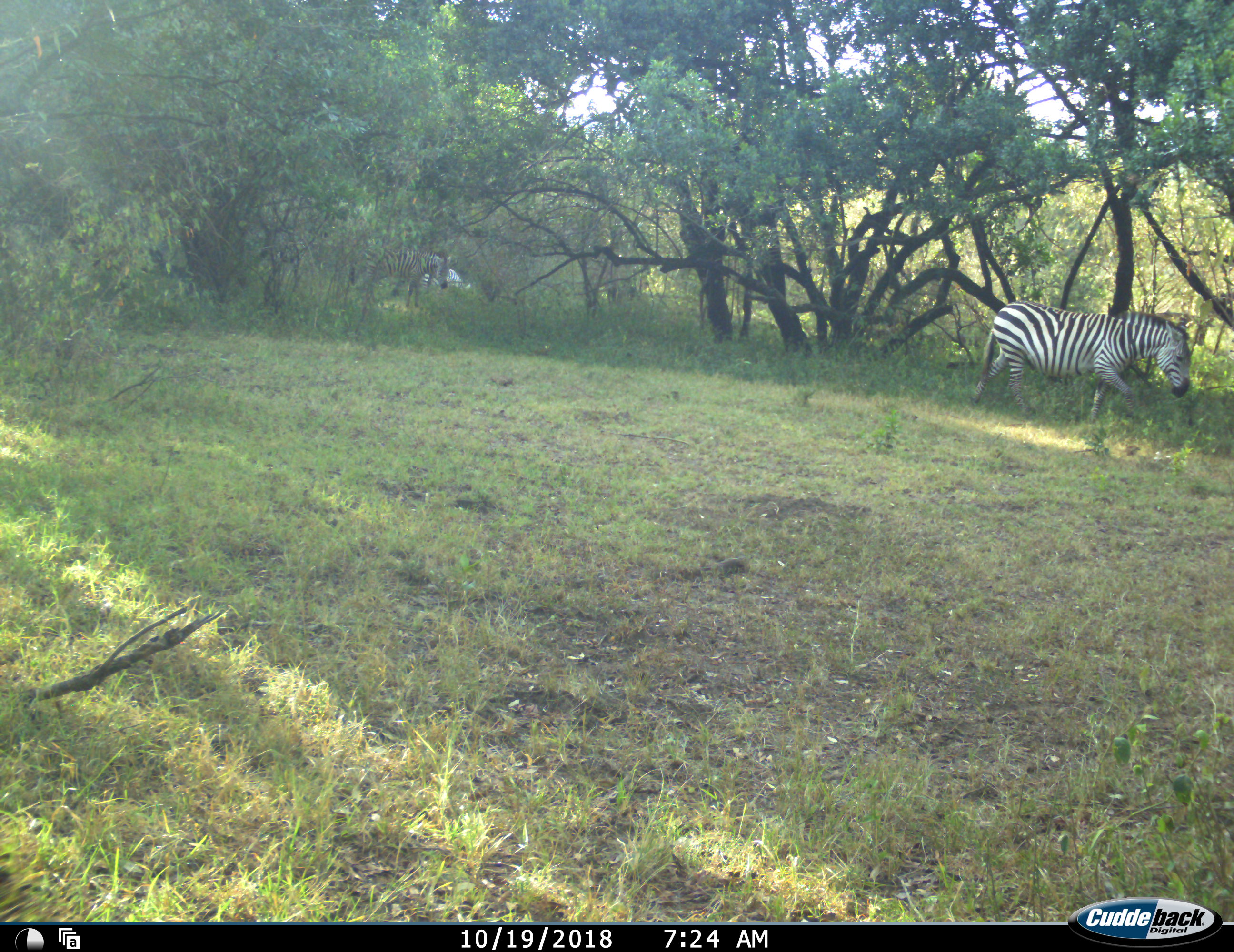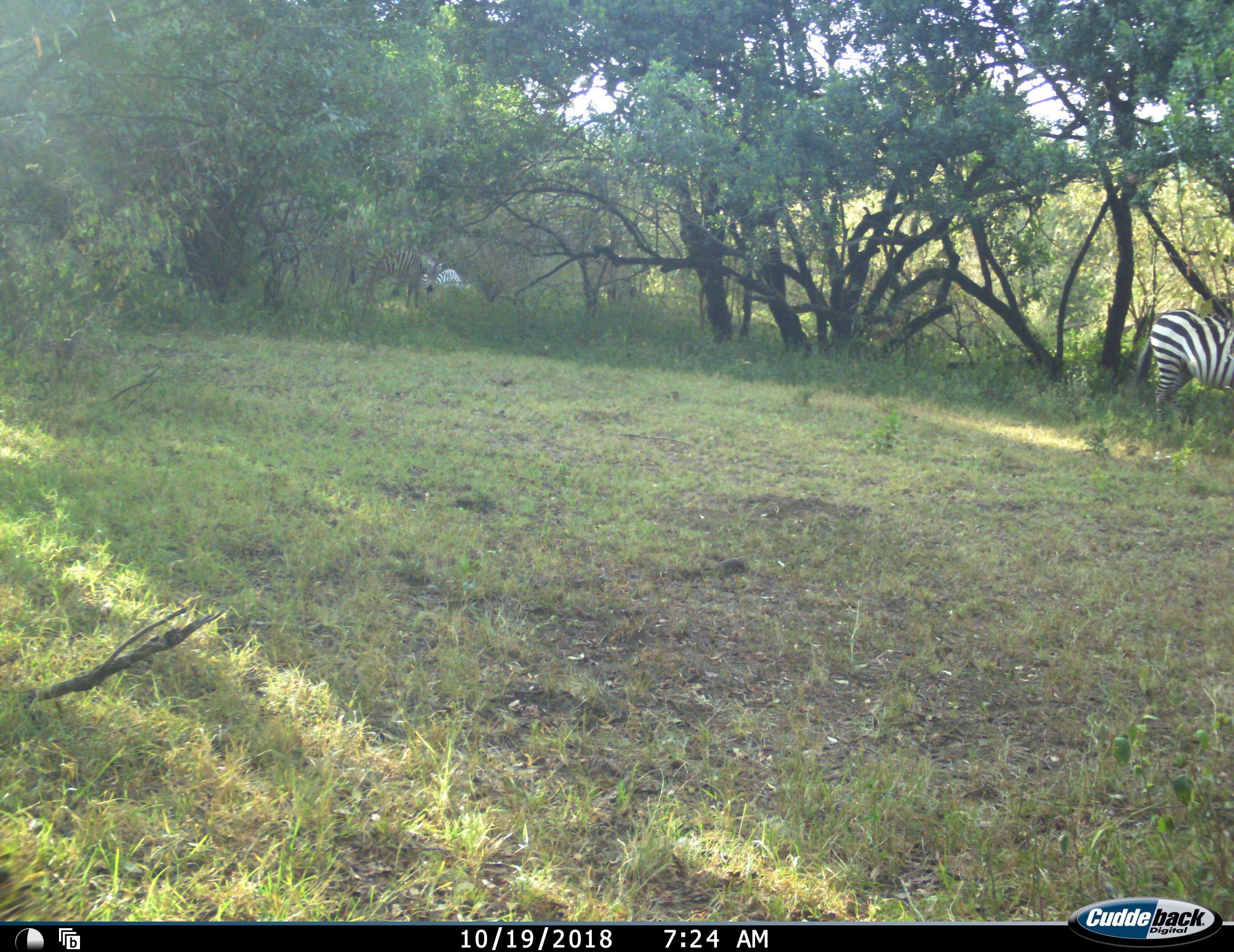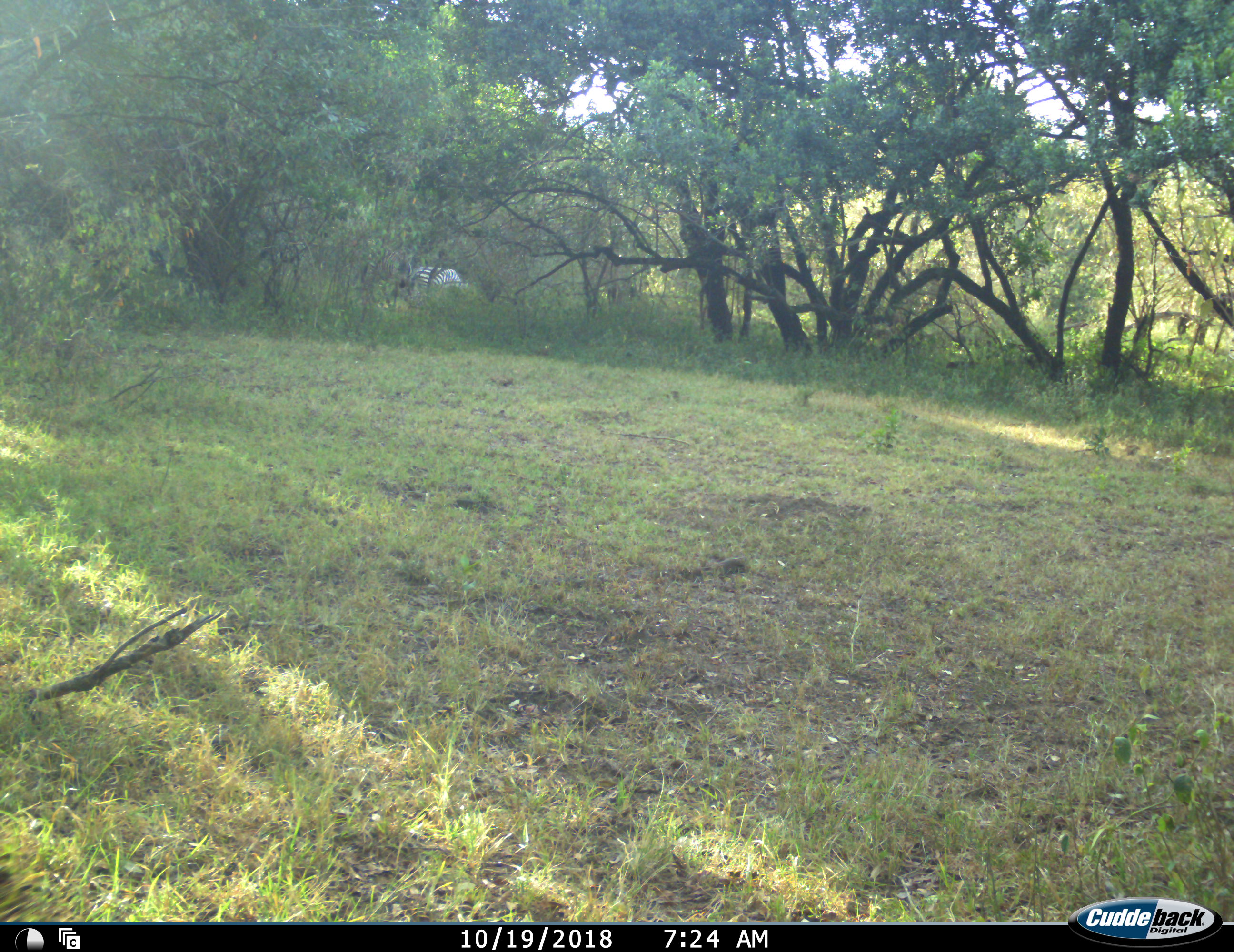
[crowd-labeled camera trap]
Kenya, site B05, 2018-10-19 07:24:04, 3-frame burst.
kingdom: Animalia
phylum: Chordata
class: Mammalia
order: Perissodactyla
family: Equidae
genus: Equus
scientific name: Equus quagga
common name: plains zebra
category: zebra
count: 3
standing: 33%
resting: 11%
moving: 100%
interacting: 11%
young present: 0%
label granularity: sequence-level